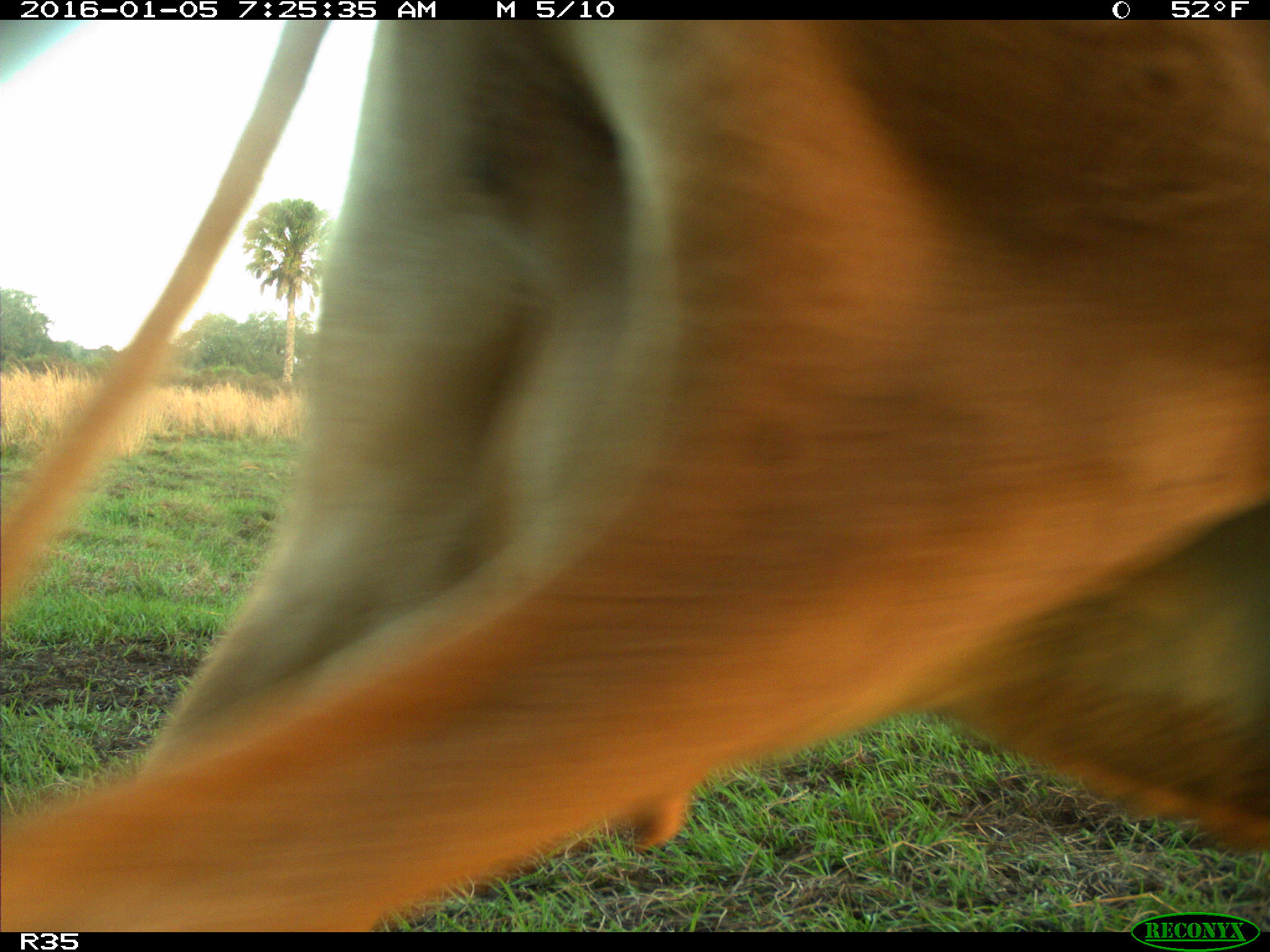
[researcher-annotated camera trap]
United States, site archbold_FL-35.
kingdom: Animalia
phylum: Chordata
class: Mammalia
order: Artiodactyla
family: Bovidae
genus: Bos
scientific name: Bos taurus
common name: domestic cow